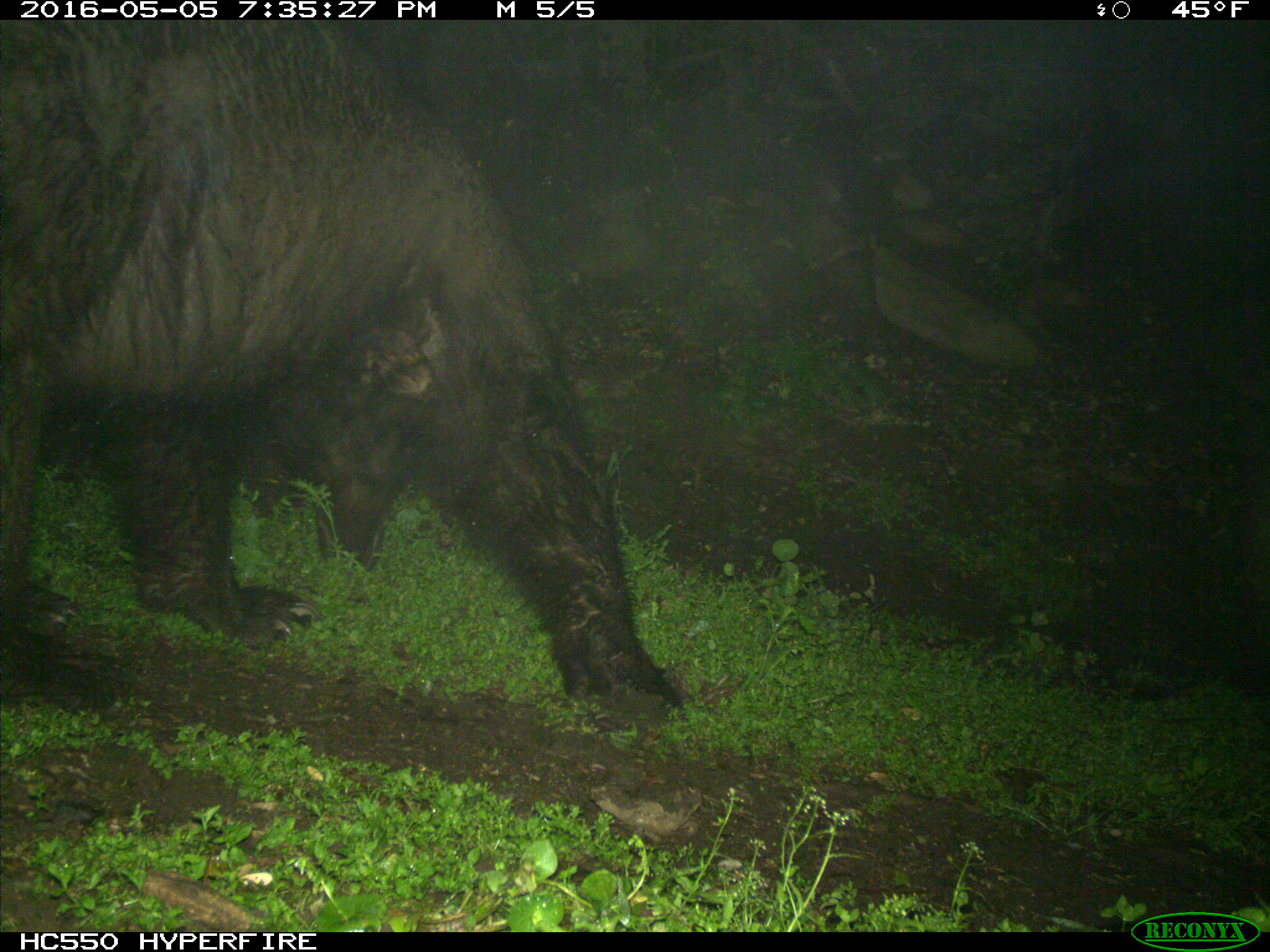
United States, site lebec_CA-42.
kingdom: Animalia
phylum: Chordata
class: Mammalia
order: Carnivora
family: Ursidae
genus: Ursus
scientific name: Ursus americanus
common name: american black bear